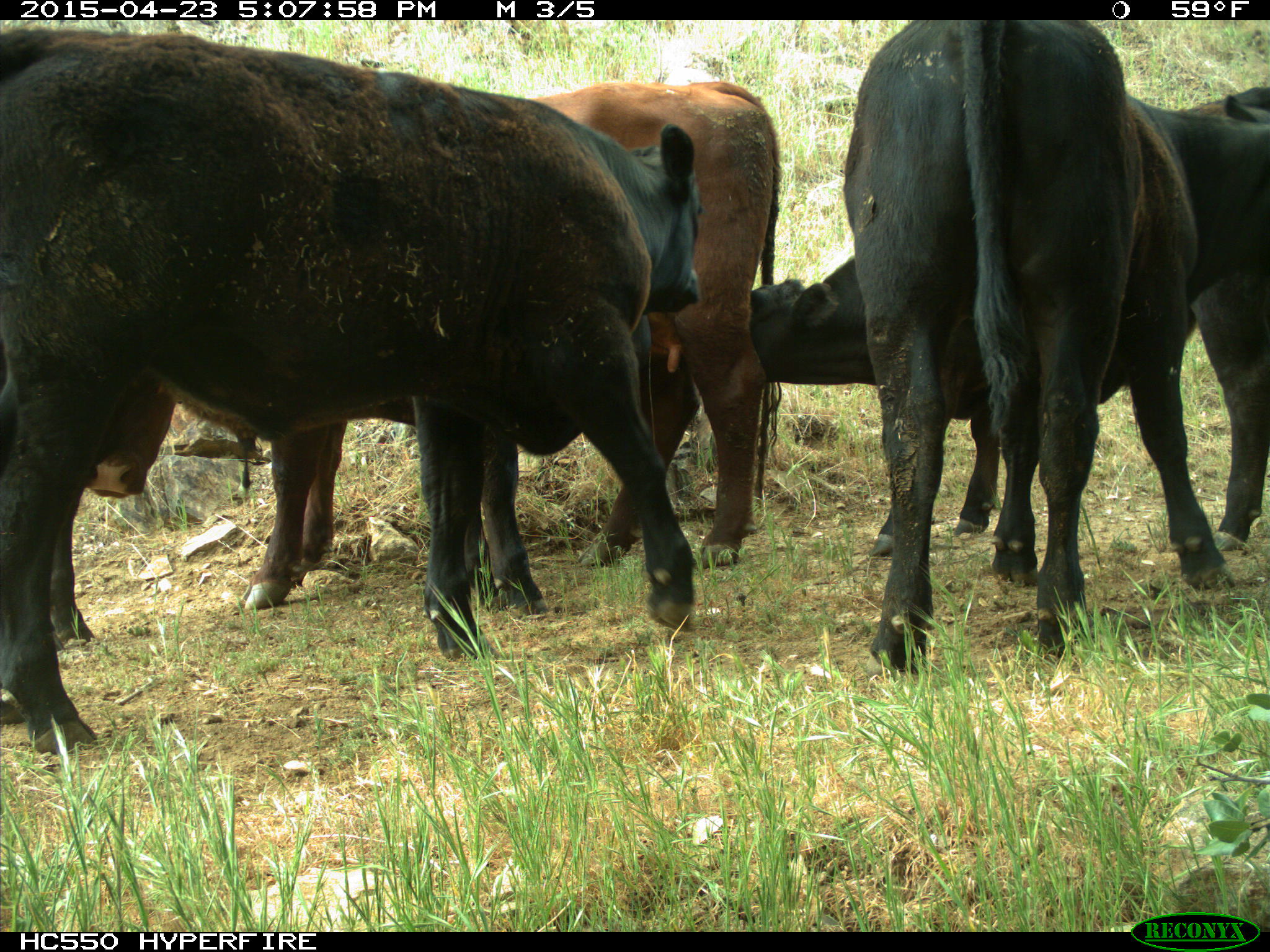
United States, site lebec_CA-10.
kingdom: Animalia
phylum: Chordata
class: Mammalia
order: Artiodactyla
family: Bovidae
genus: Bos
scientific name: Bos taurus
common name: domestic cow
Bos taurus (domestic cow).